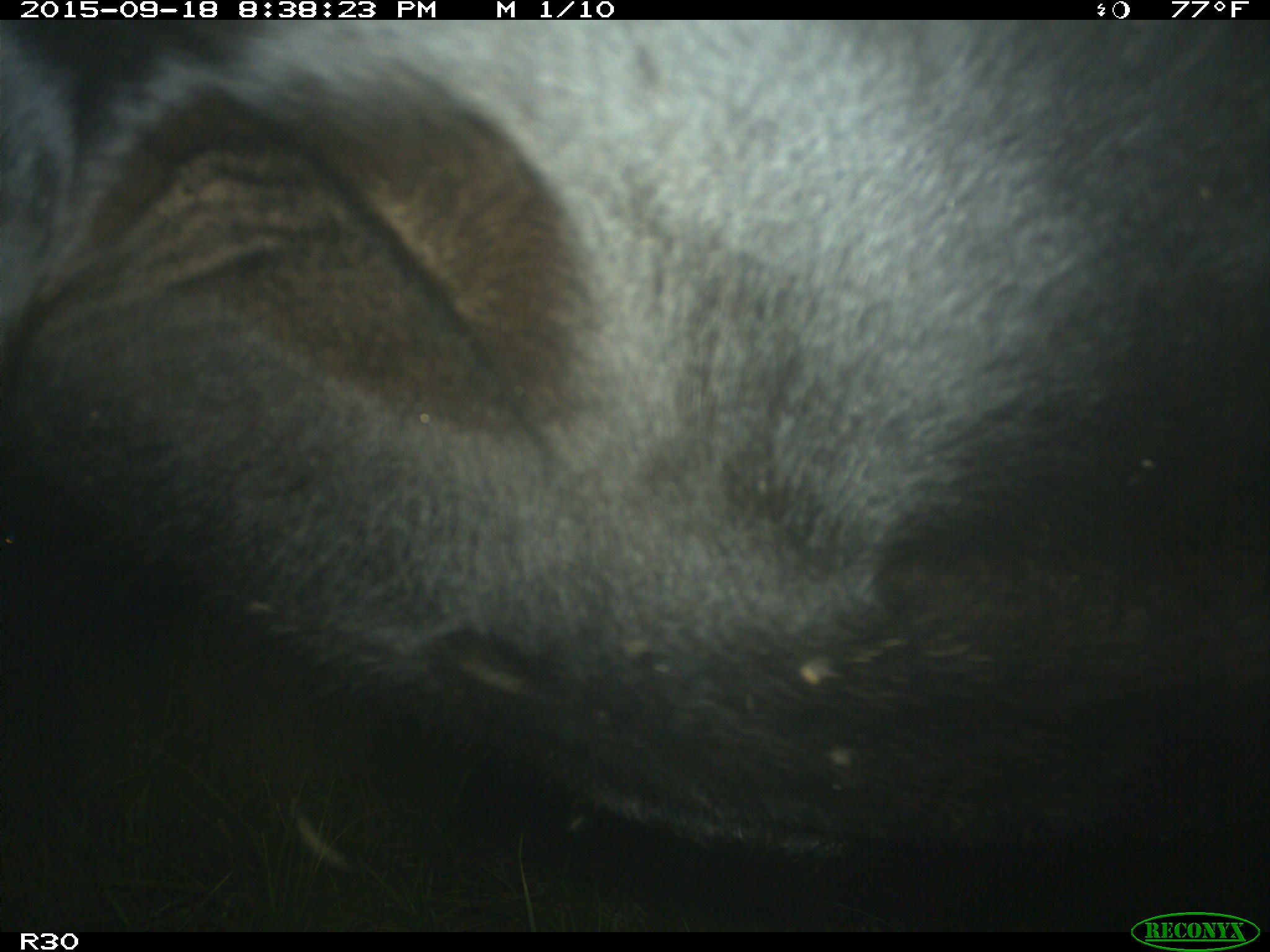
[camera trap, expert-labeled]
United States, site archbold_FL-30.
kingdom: Animalia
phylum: Chordata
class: Mammalia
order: Artiodactyla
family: Bovidae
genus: Bos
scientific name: Bos taurus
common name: domestic cow